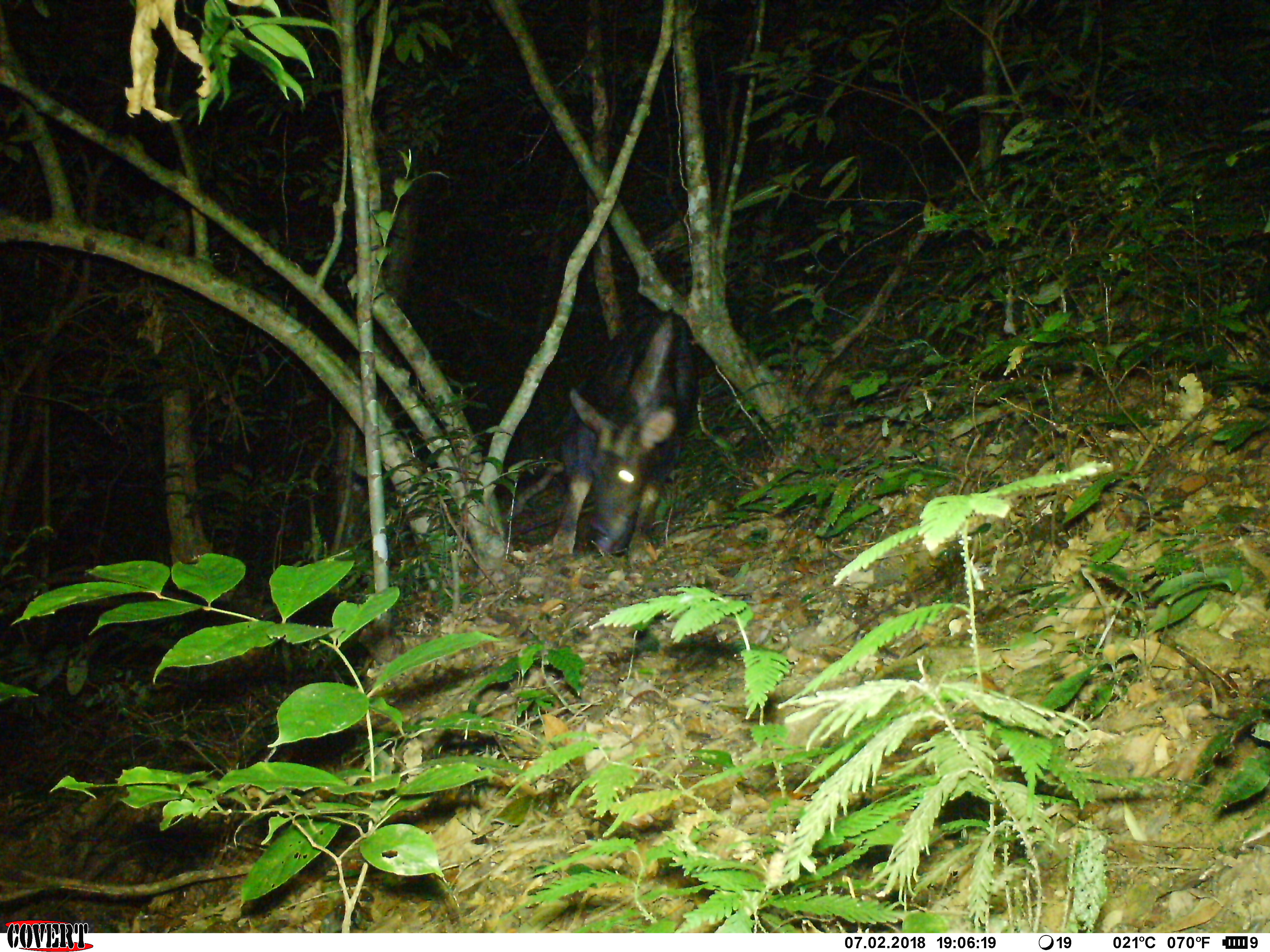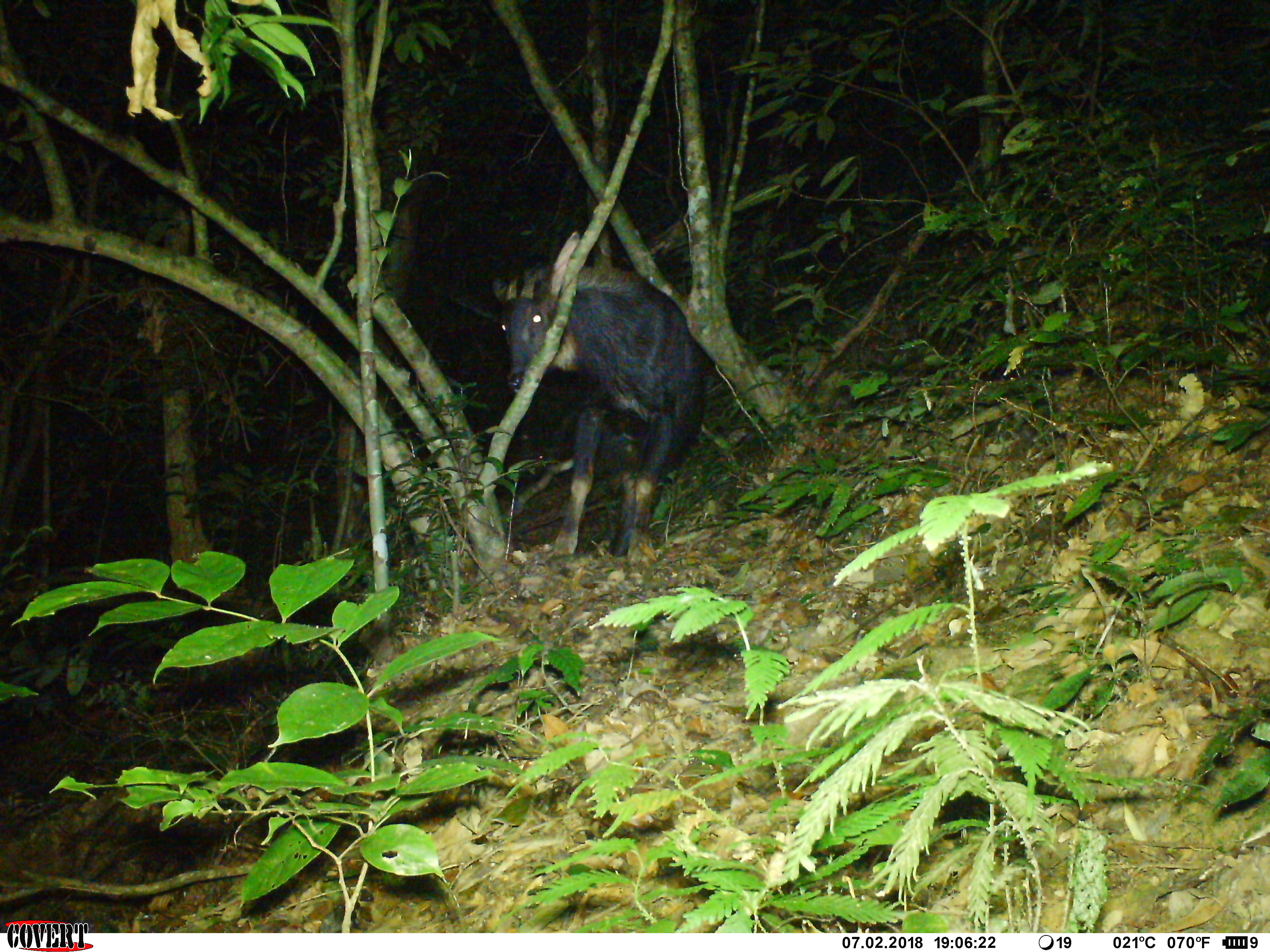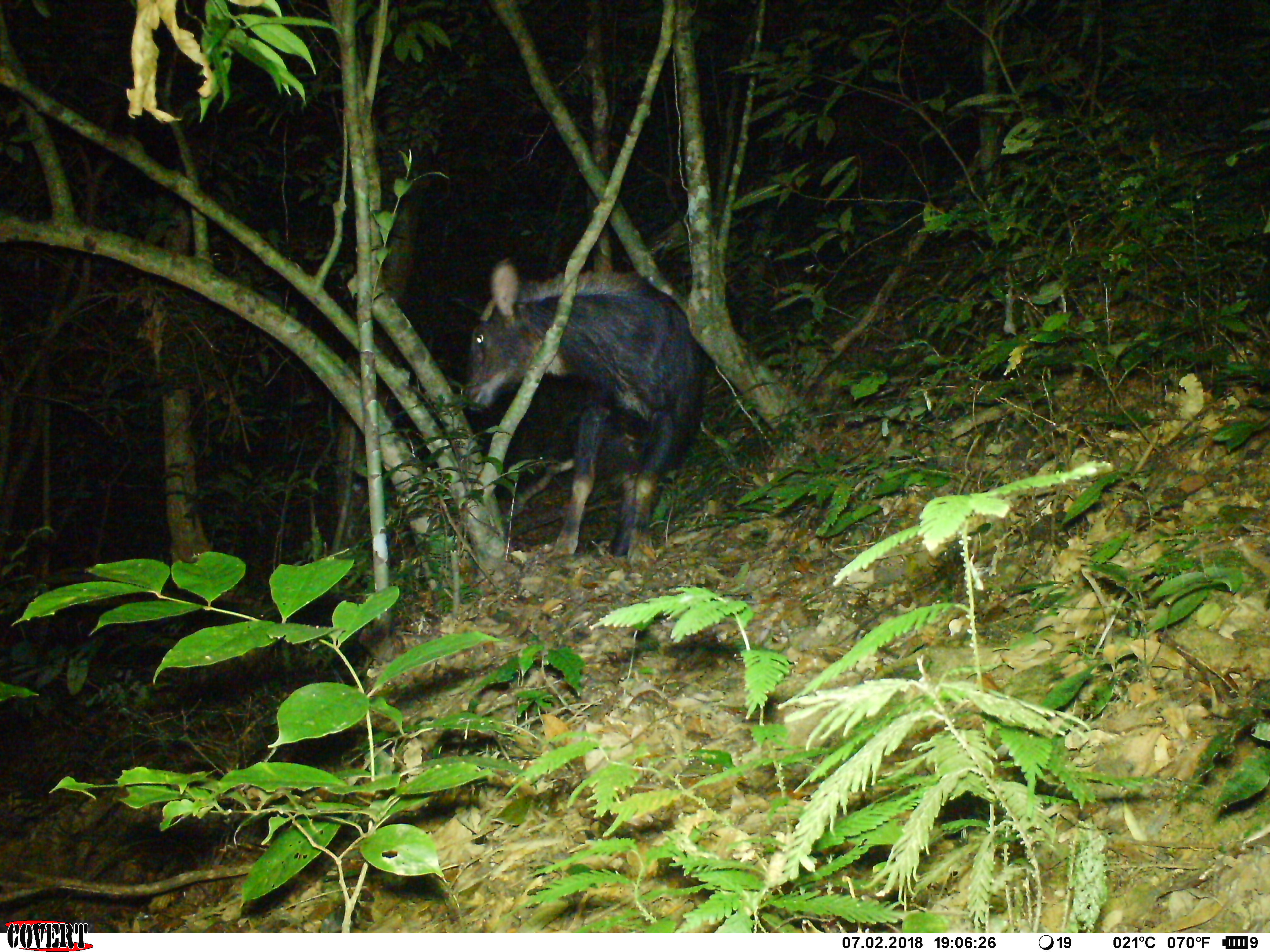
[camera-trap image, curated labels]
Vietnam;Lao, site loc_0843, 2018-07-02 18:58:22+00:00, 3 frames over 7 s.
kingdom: Animalia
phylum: Chordata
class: Mammalia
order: Artiodactyla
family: Bovidae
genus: Capricornis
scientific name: Capricornis sumatraensis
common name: chinese serow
Chinese serow (Capricornis sumatraensis). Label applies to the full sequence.